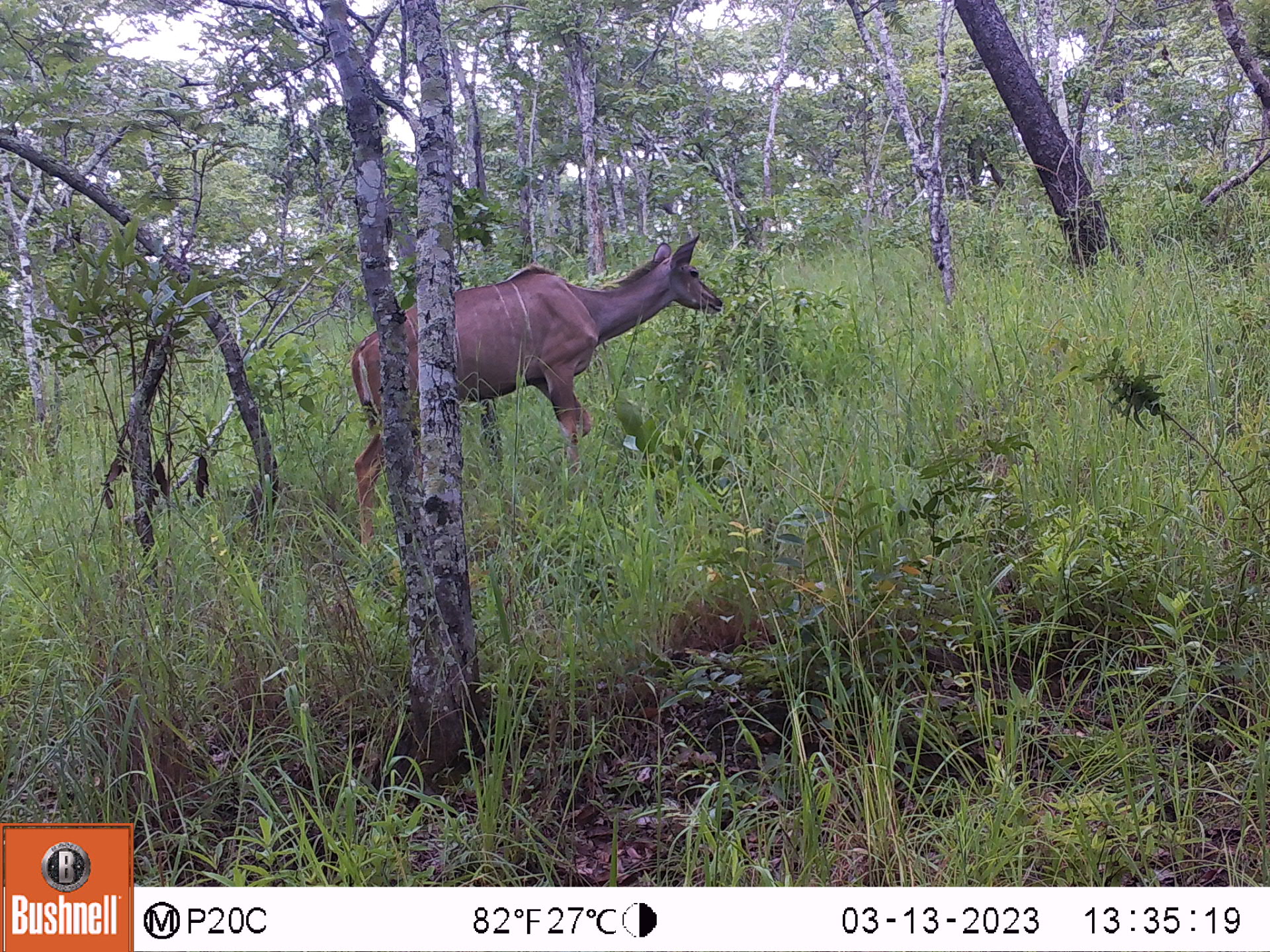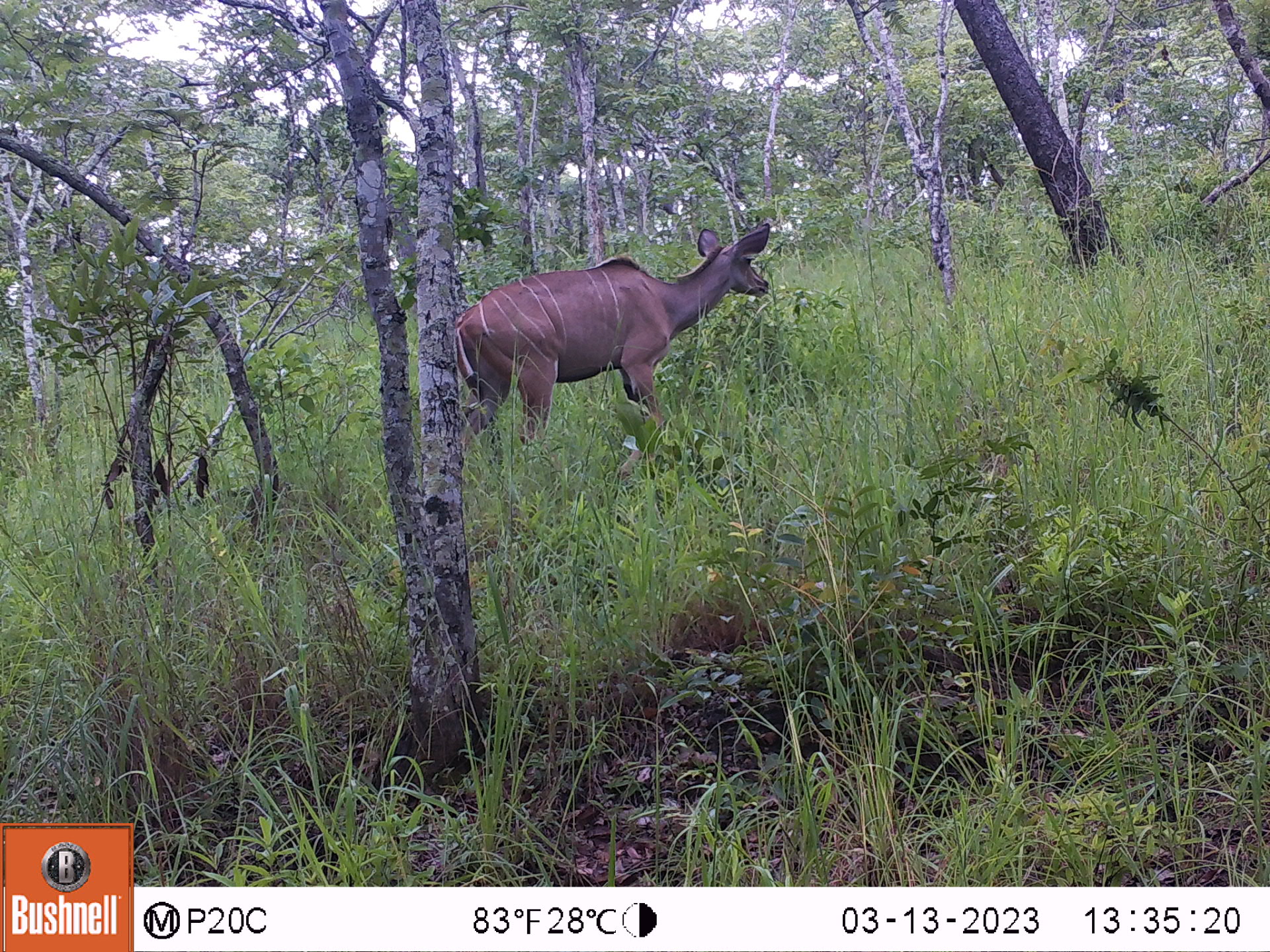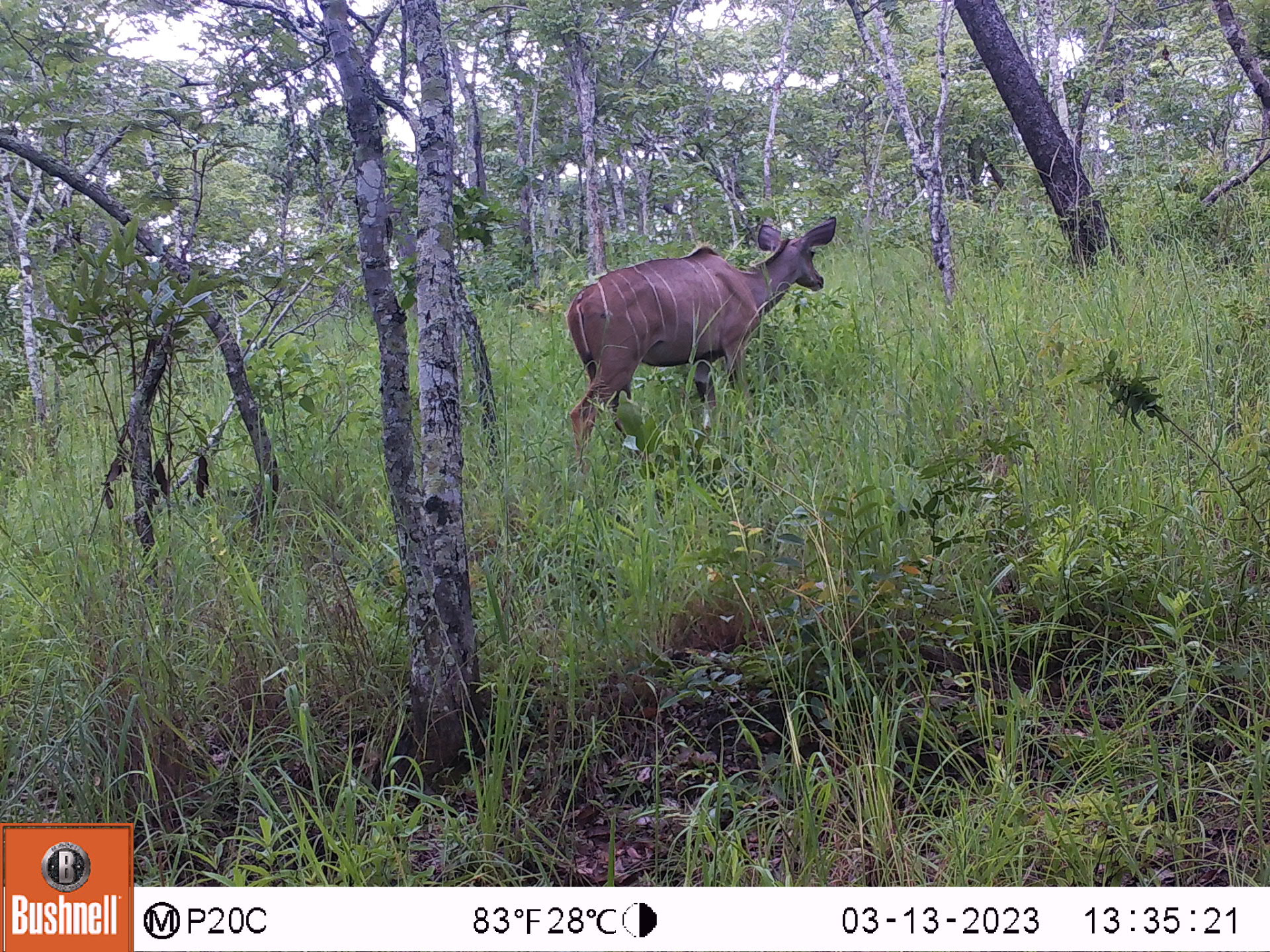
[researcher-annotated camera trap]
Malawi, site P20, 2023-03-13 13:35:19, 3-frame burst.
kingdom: Animalia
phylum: Chordata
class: Mammalia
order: Artiodactyla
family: Bovidae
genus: Tragelaphus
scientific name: Tragelaphus strepsiceros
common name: greater kudu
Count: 1.